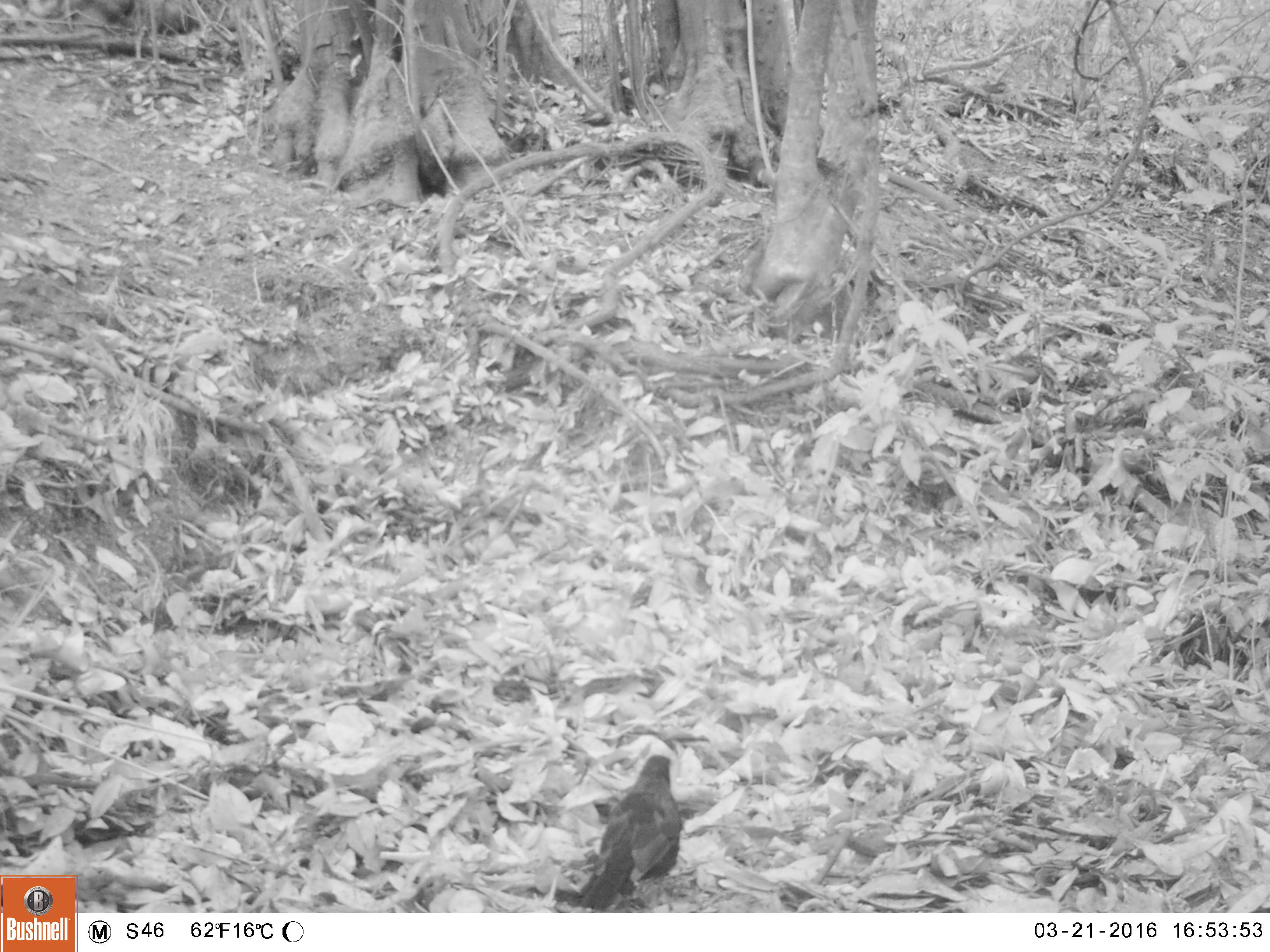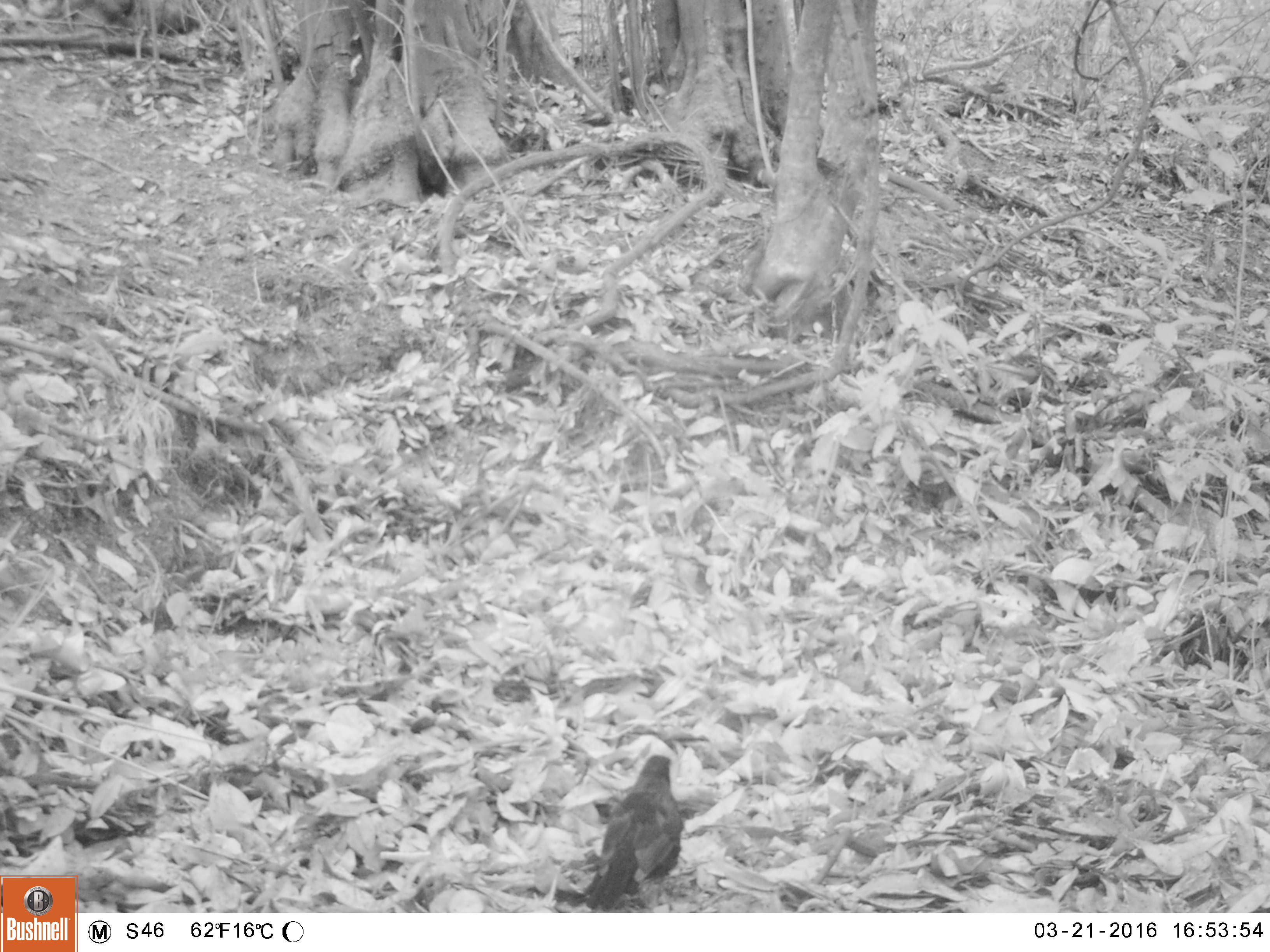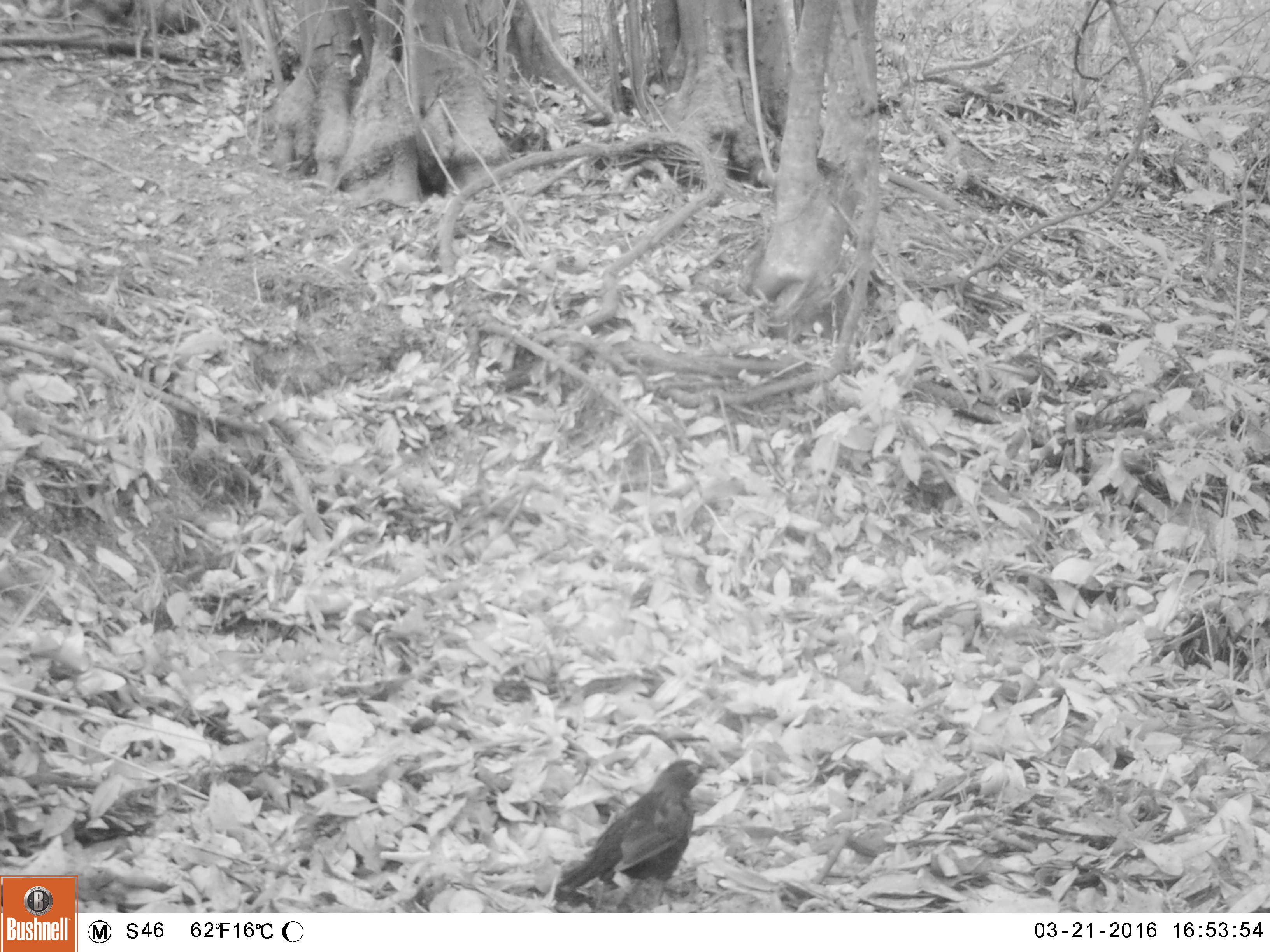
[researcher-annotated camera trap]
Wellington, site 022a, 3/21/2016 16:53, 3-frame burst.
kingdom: Animalia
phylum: Chordata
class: Aves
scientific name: Aves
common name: bird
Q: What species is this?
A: Bird (Aves).